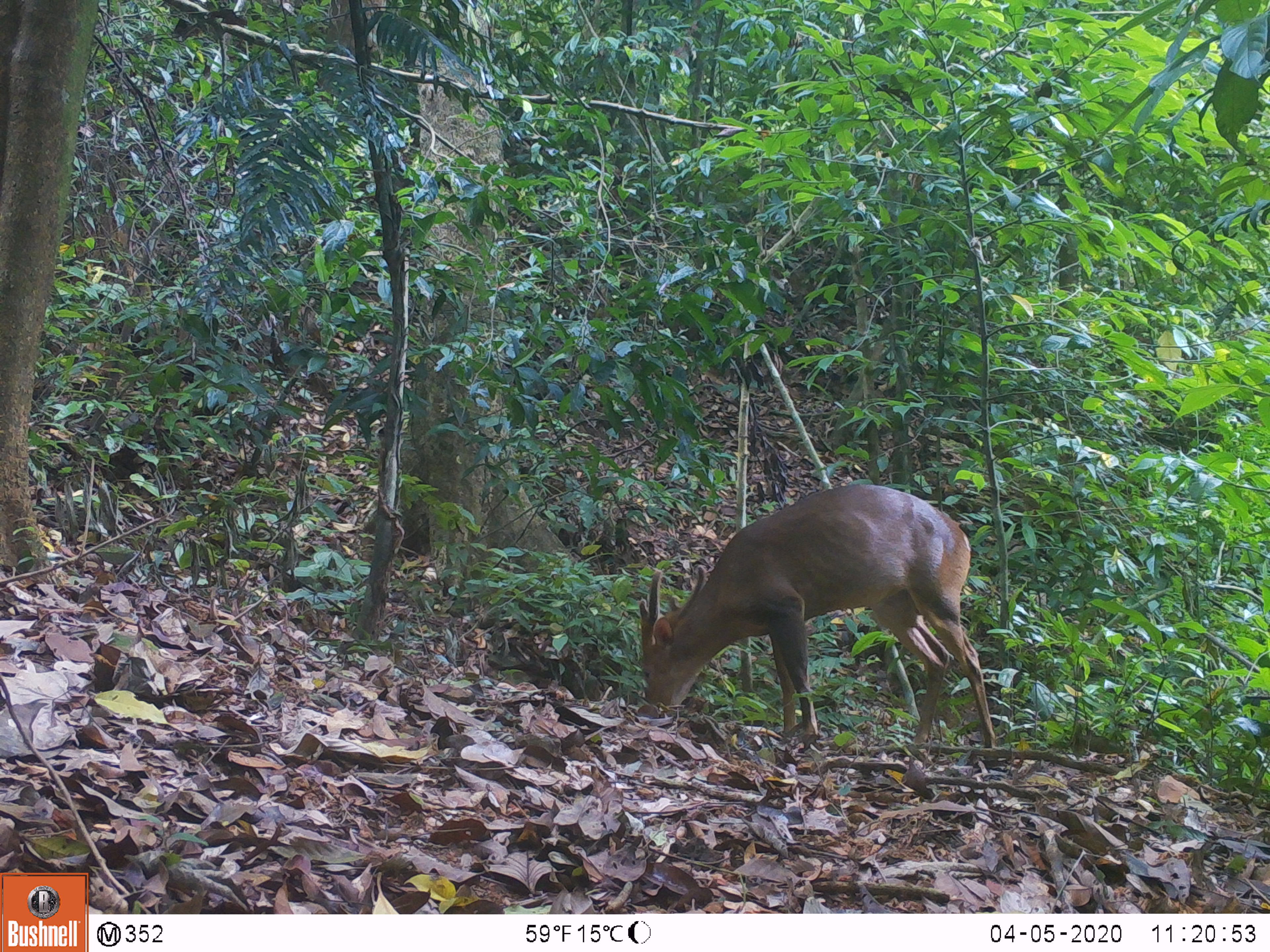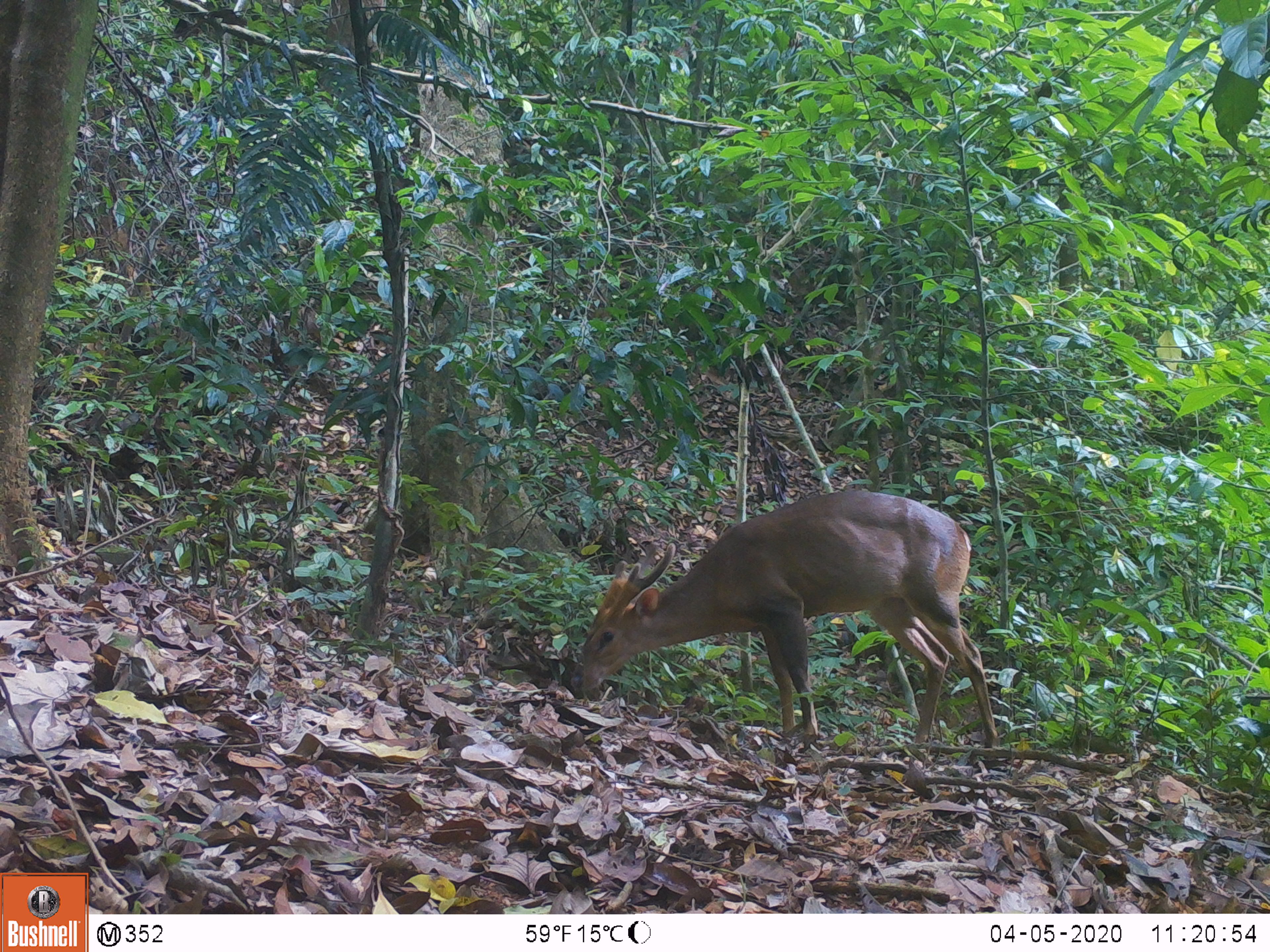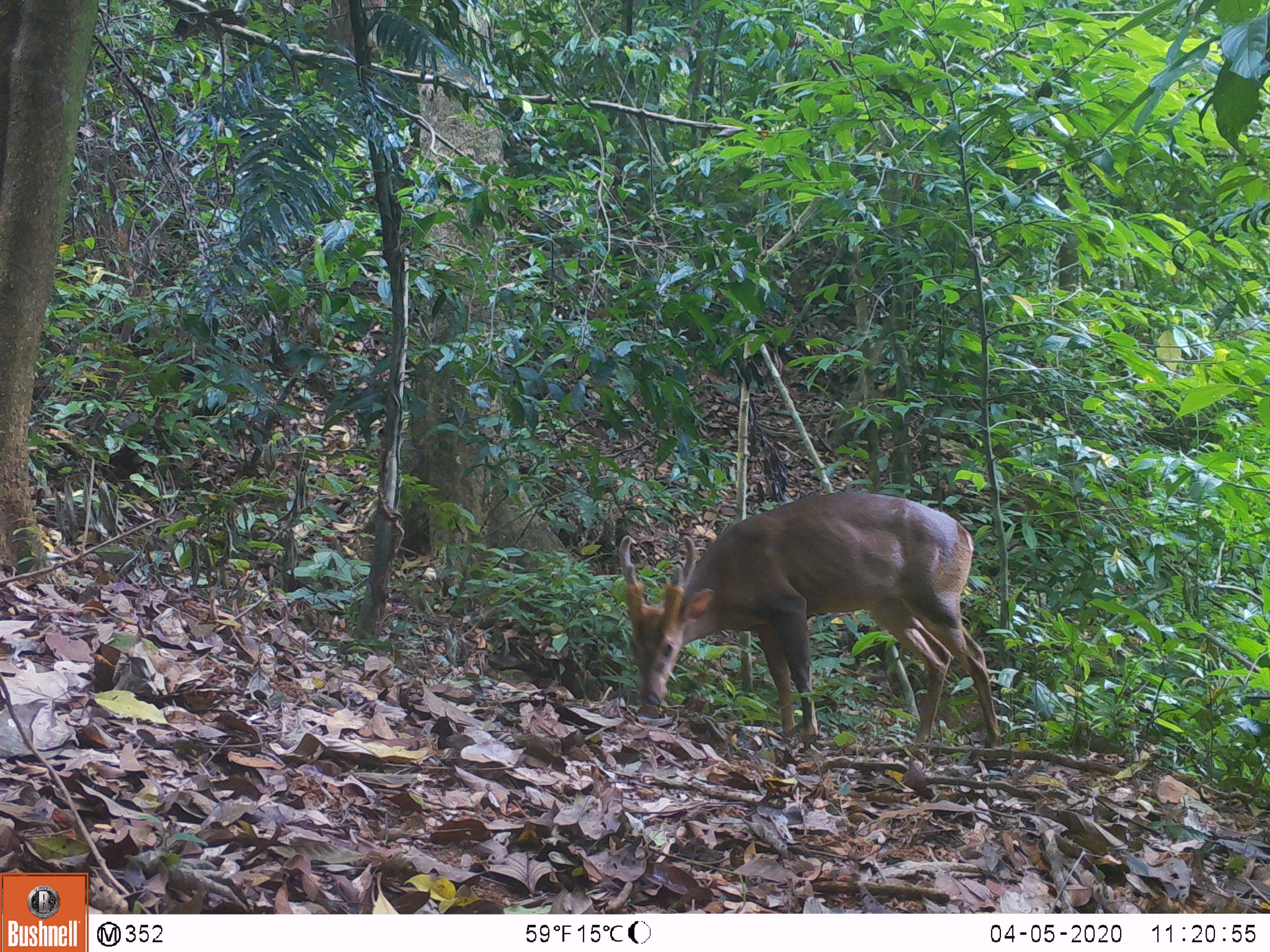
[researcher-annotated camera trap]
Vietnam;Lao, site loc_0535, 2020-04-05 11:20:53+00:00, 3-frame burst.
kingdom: Animalia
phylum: Chordata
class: Mammalia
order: Artiodactyla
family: Cervidae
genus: Muntiacus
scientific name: Muntiacus vuquangensis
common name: large-antlered muntjac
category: large antlered muntjac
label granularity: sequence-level